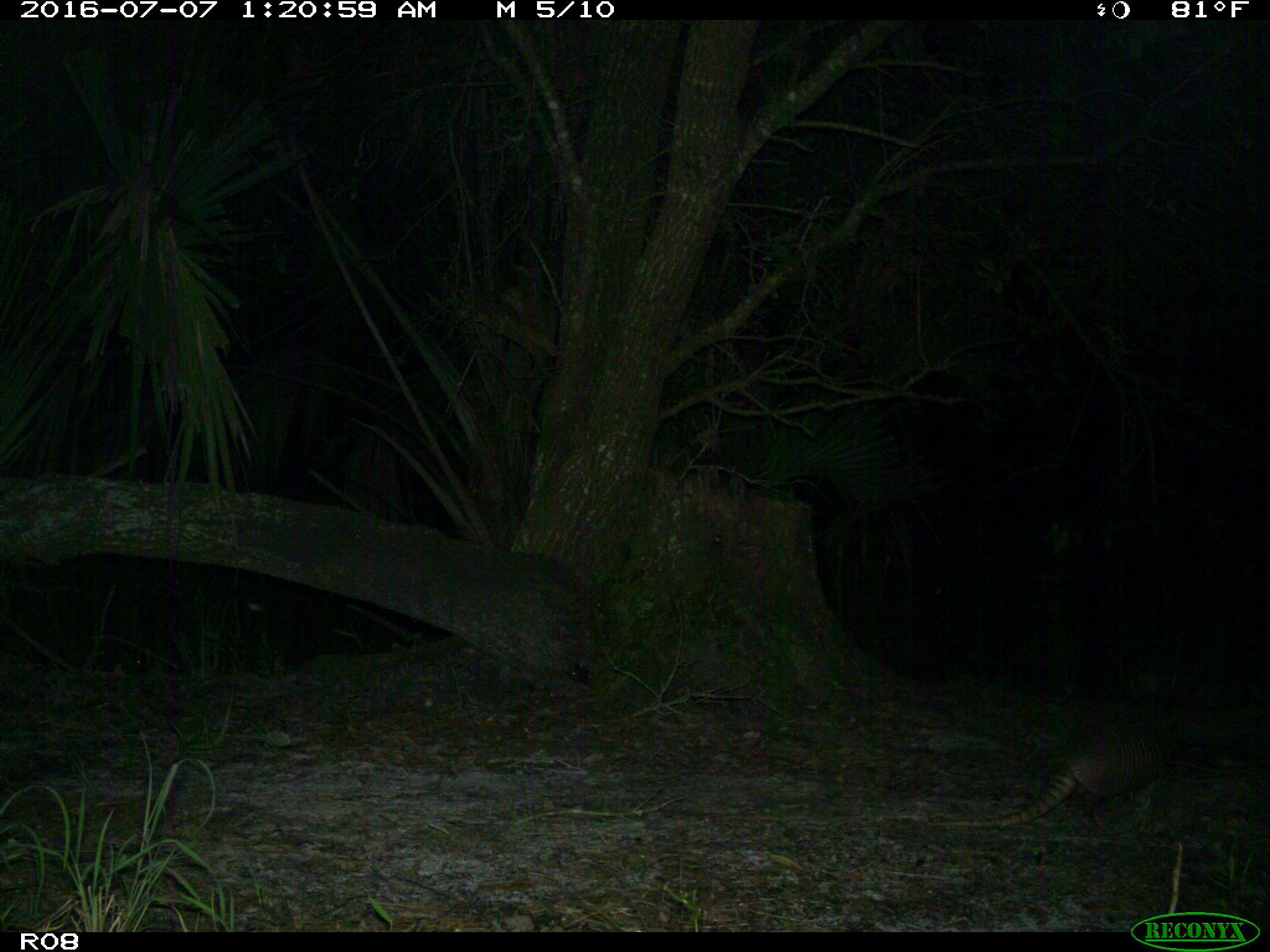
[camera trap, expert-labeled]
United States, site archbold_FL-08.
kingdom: Animalia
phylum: Chordata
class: Mammalia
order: Cingulata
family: Dasypodidae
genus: Dasypus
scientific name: Dasypus novemcinctus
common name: nine-banded armadillo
Dasypus novemcinctus (nine-banded armadillo).